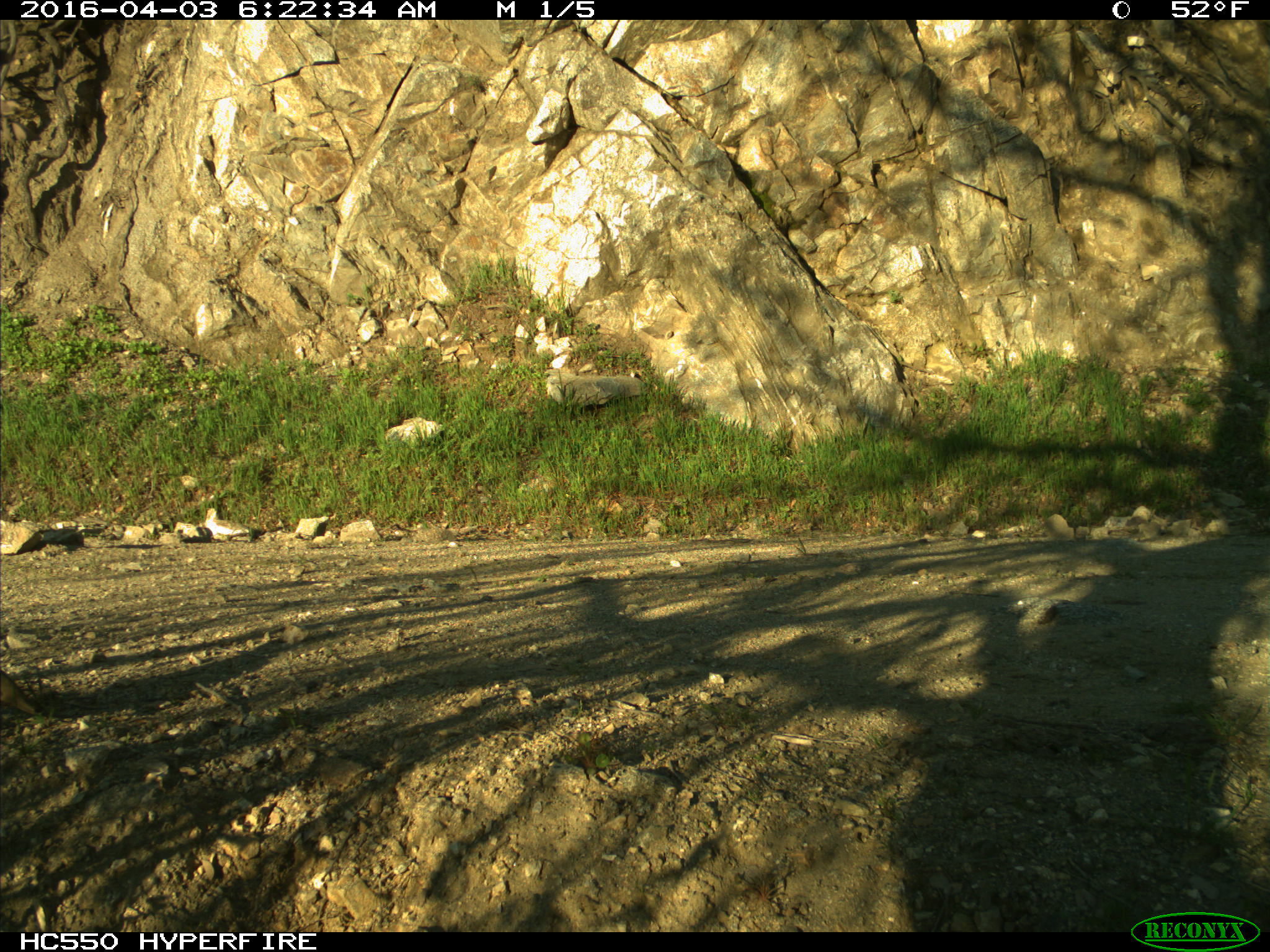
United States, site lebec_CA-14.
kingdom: Animalia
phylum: Chordata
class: Aves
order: Galliformes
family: Odontophoridae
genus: Callipepla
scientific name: Callipepla californica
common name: california quail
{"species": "Callipepla californica (california quail)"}